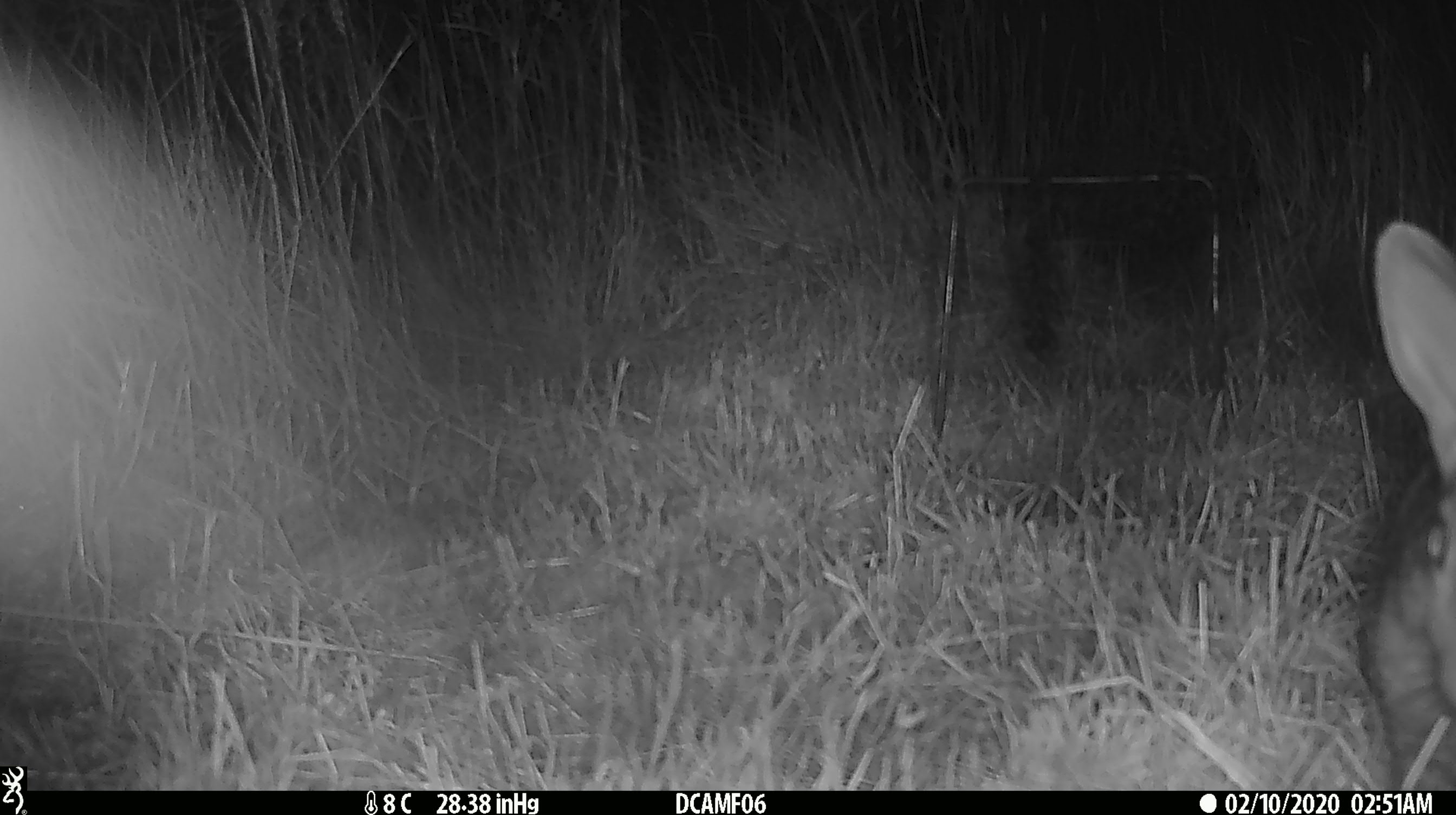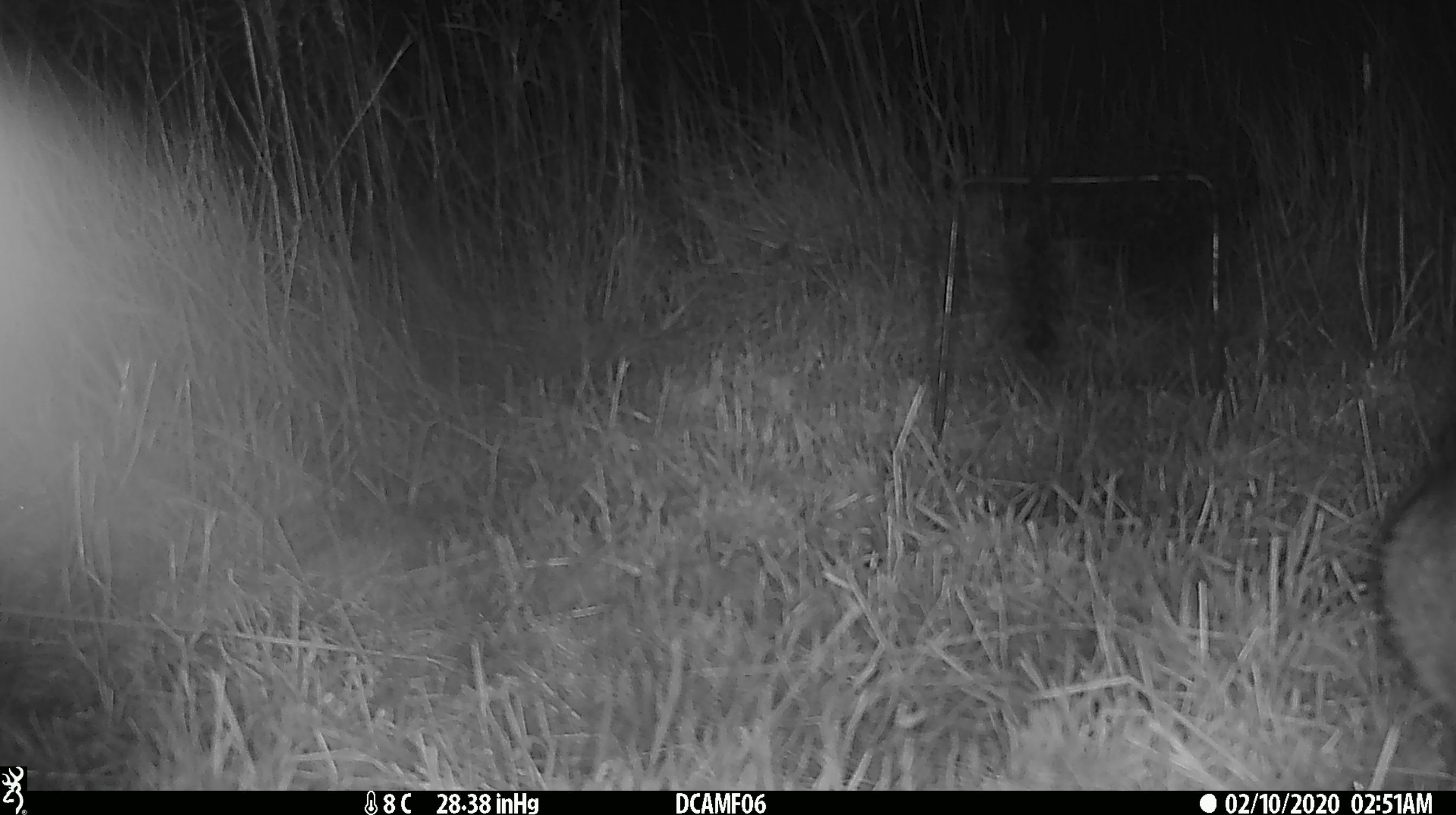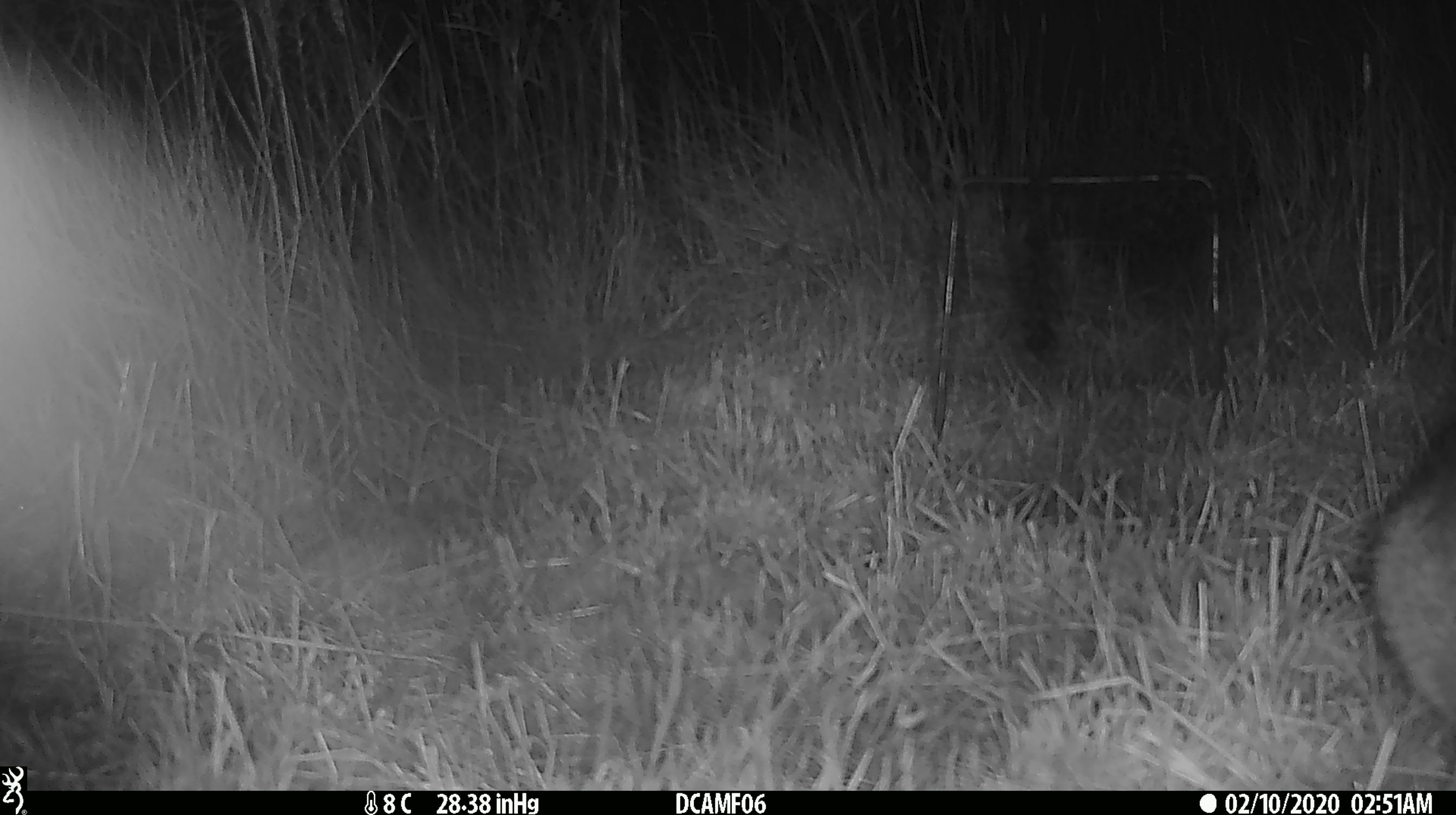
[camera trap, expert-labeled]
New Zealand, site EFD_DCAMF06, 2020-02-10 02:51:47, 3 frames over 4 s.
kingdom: Animalia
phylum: Chordata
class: Mammalia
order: Lagomorpha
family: Leporidae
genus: Oryctolagus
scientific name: Oryctolagus cuniculus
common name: european rabbit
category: rabbit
Rabbit (european rabbit) (Oryctolagus cuniculus).